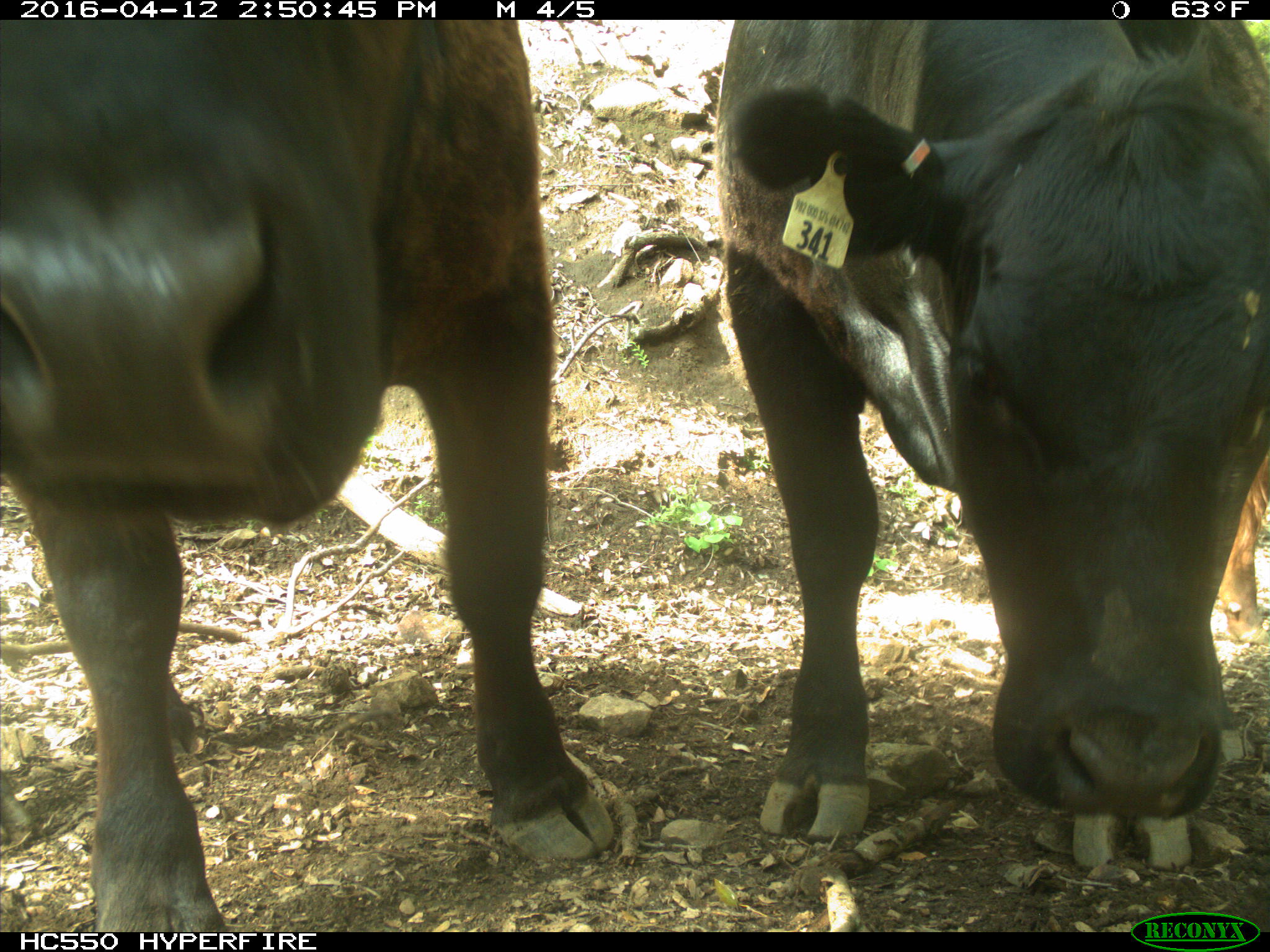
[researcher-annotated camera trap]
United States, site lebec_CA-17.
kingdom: Animalia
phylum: Chordata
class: Mammalia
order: Artiodactyla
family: Bovidae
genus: Bos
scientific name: Bos taurus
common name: domestic cow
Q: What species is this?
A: Bos taurus (domestic cow).